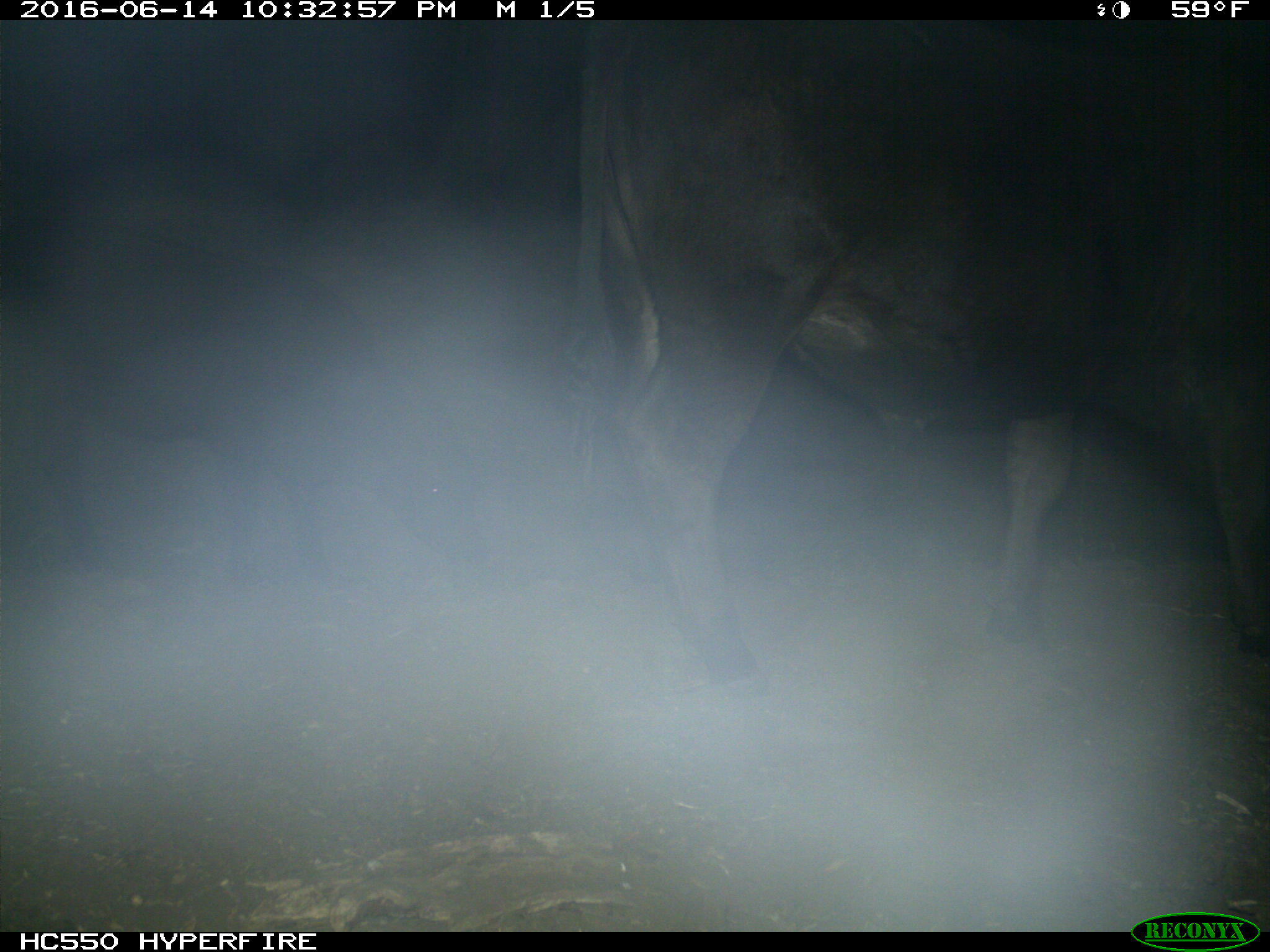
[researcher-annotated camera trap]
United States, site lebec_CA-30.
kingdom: Animalia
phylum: Chordata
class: Mammalia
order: Artiodactyla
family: Bovidae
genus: Bos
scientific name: Bos taurus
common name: domestic cow